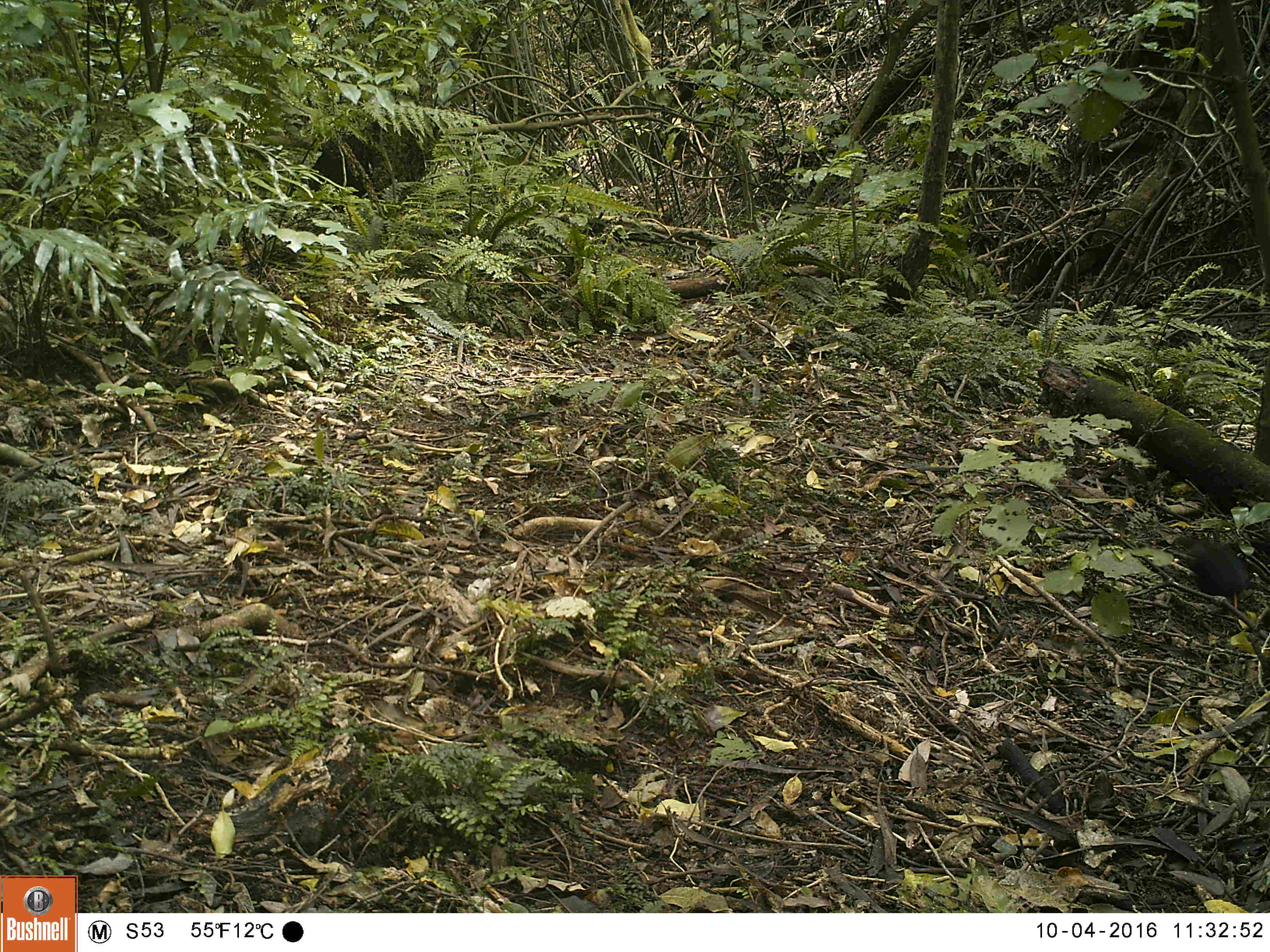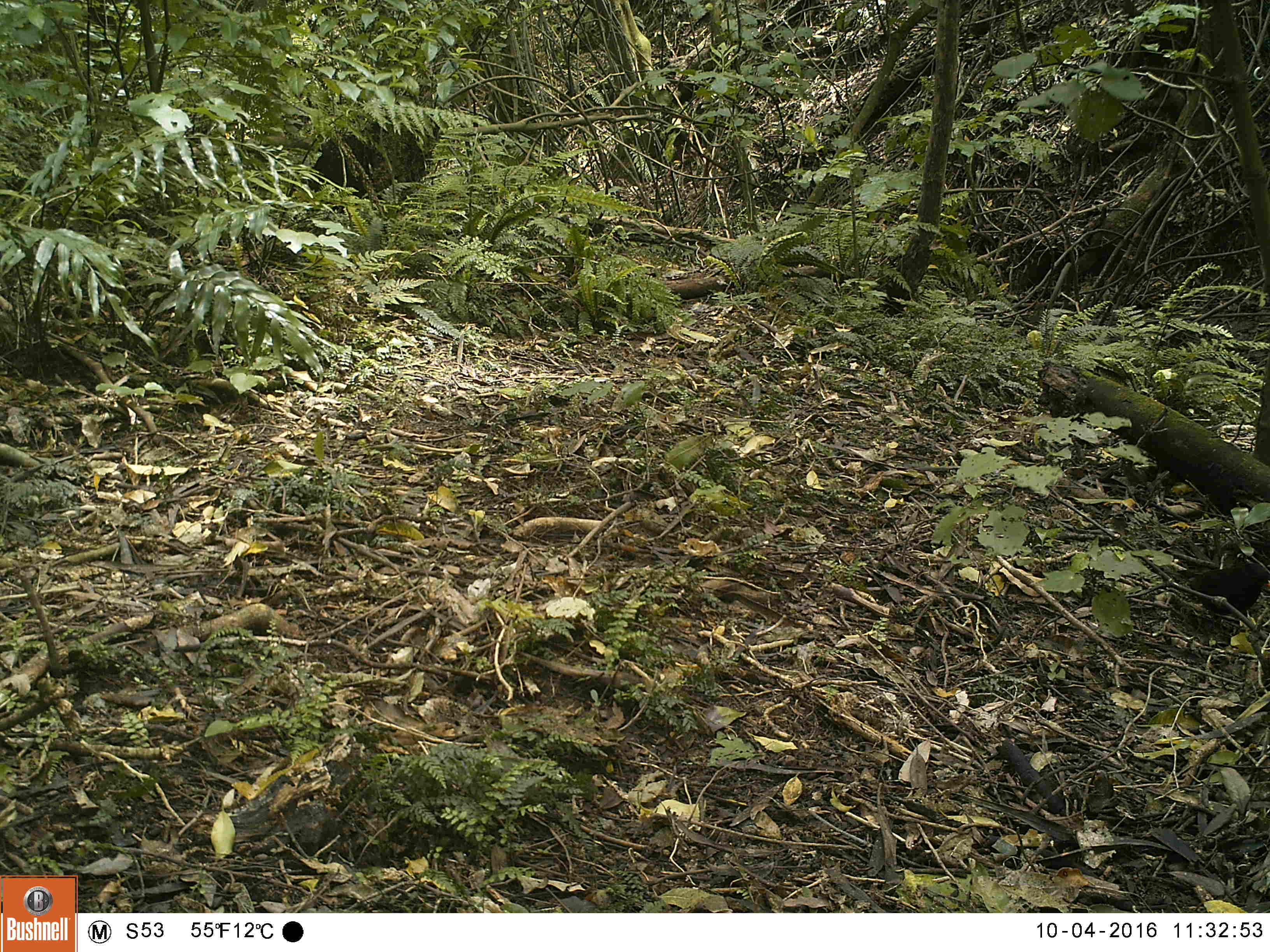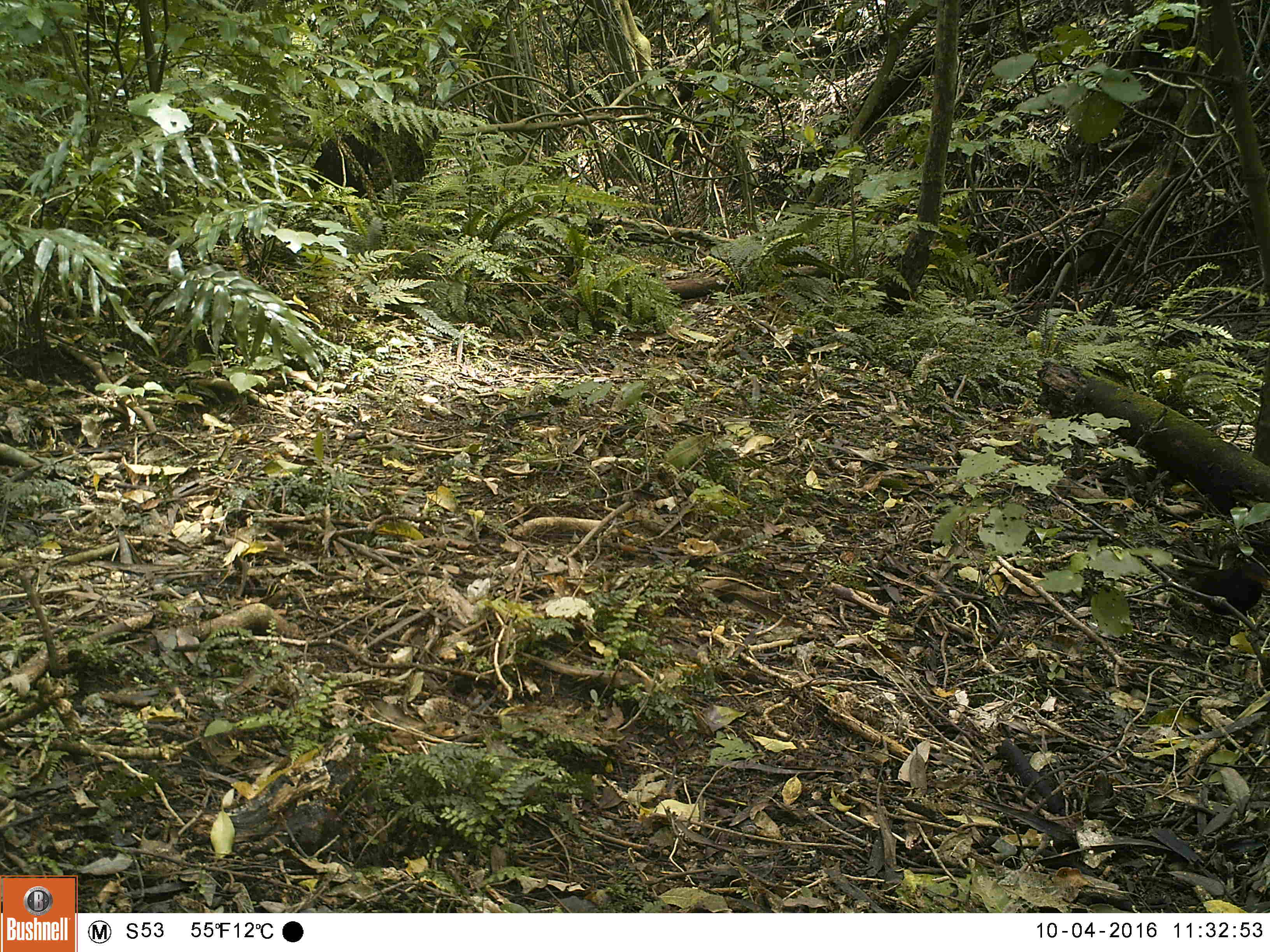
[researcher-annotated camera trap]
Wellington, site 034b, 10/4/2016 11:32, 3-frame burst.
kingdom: Animalia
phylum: Chordata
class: Aves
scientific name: Aves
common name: bird